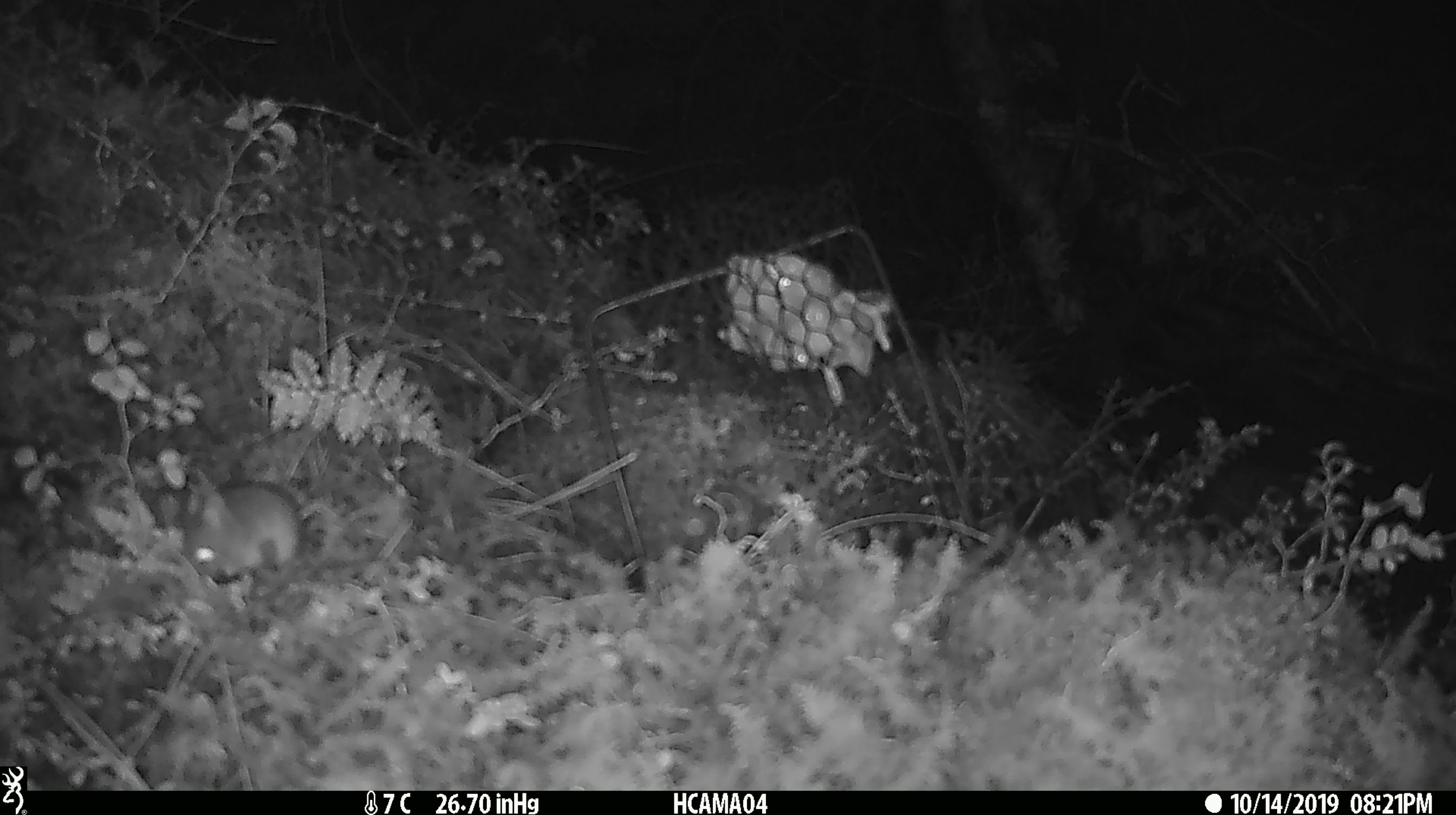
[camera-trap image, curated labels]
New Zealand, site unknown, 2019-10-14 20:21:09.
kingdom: Animalia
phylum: Chordata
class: Mammalia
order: Rodentia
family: Muridae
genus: Mus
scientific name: Mus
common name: mouse